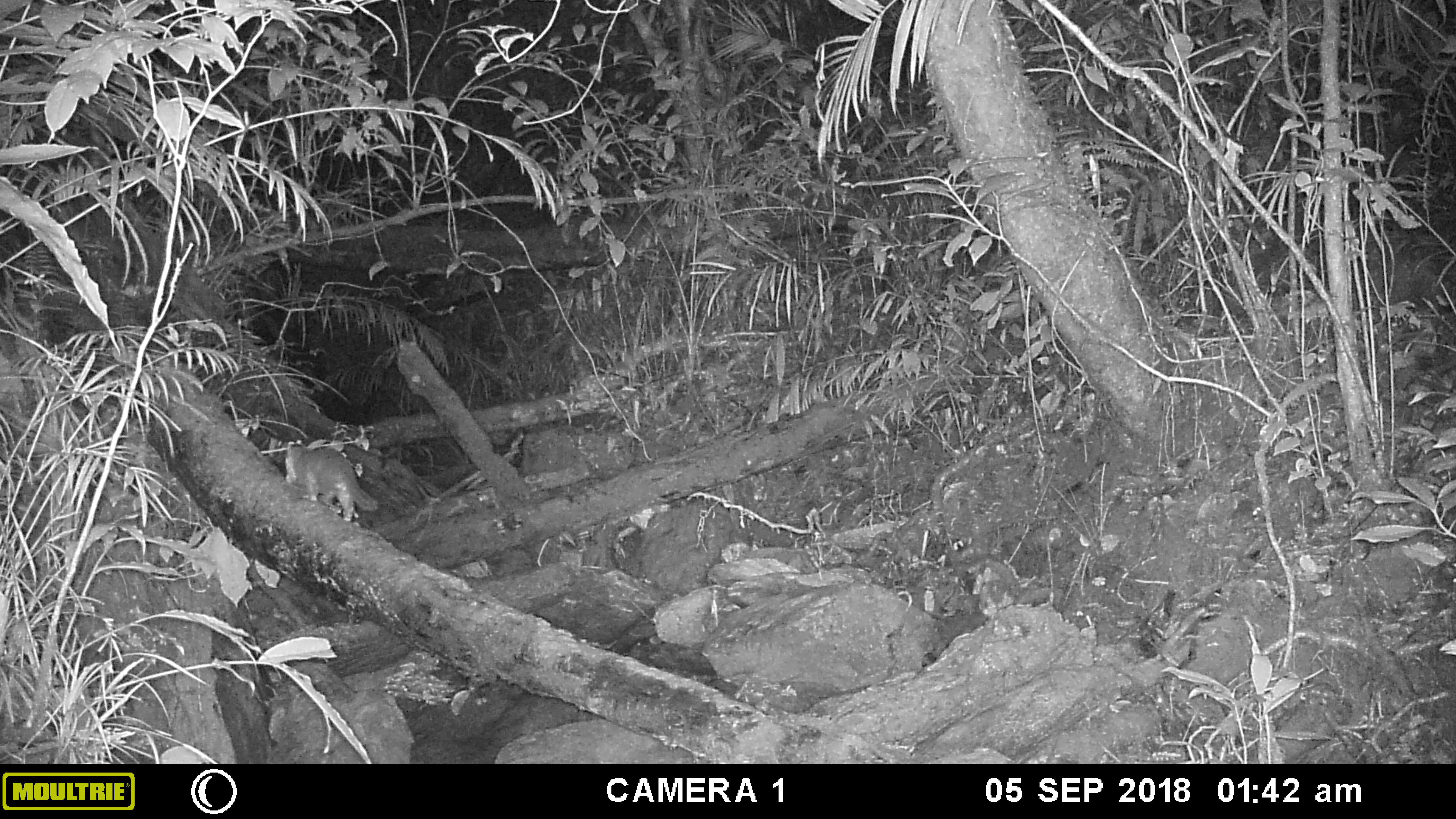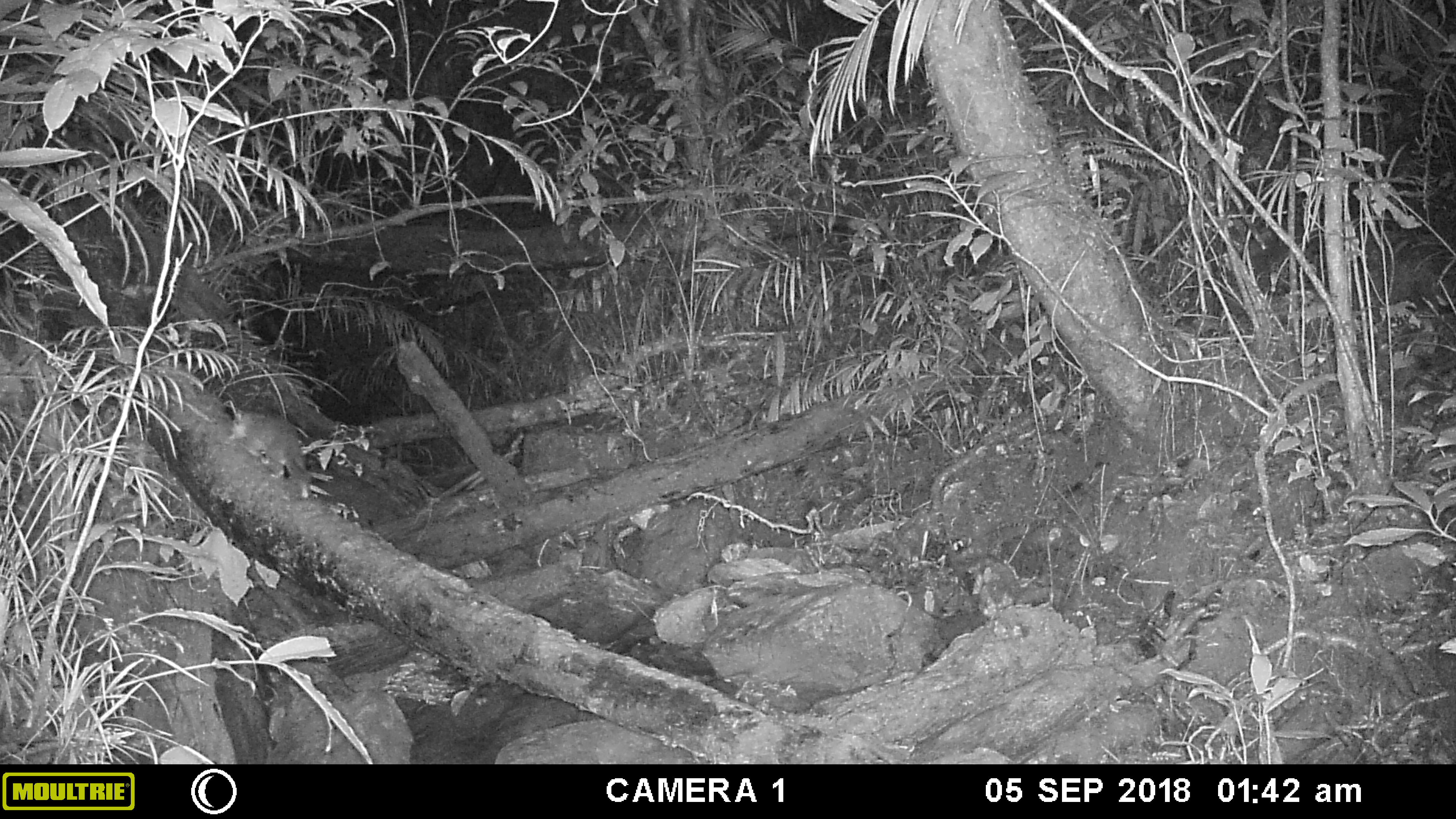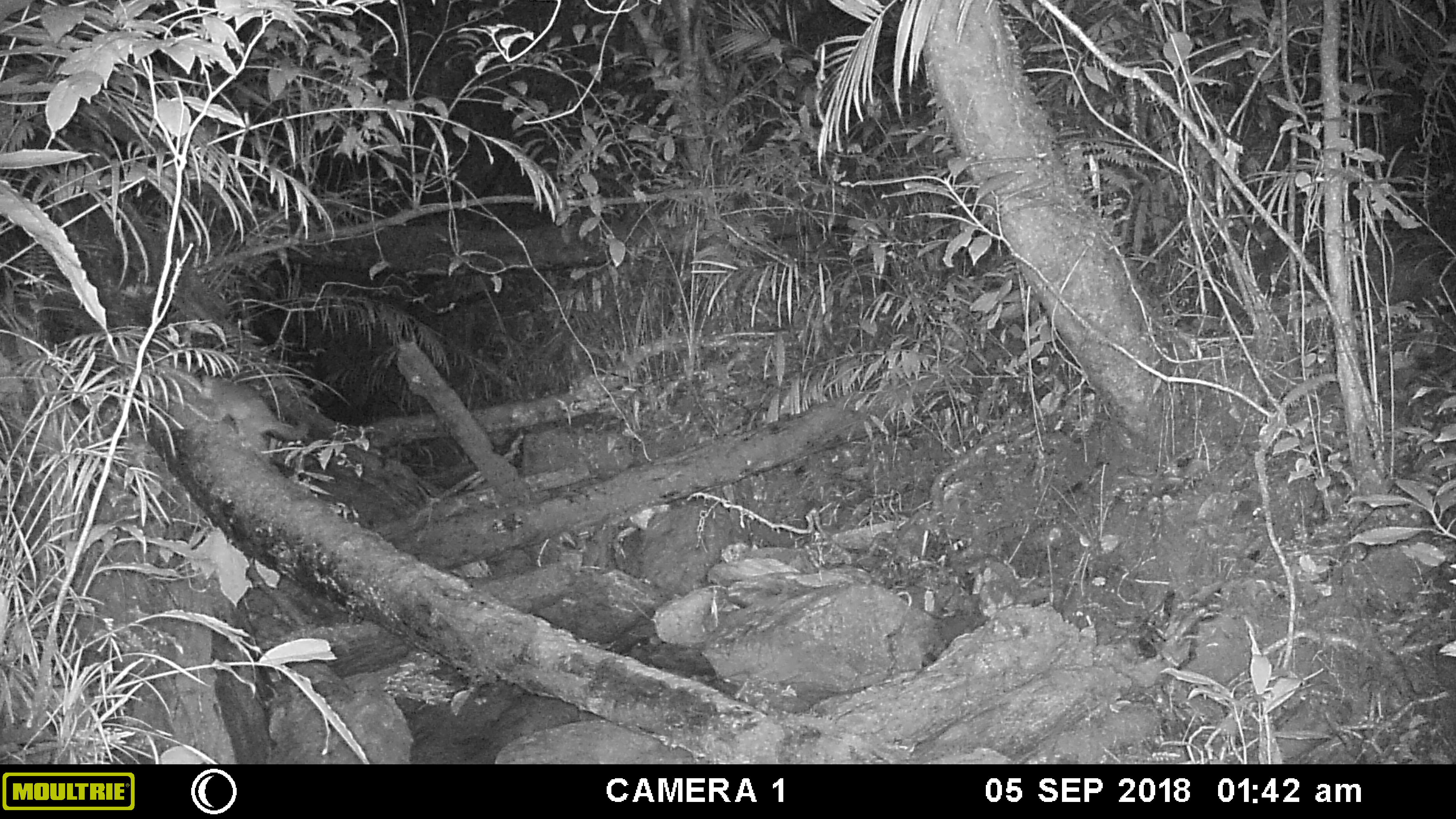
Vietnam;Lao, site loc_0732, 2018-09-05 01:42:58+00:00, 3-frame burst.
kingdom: Animalia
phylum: Chordata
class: Mammalia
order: Carnivora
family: Mustelidae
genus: Melogale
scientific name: Melogale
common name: ferret badger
Ferret badger (Melogale). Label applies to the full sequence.